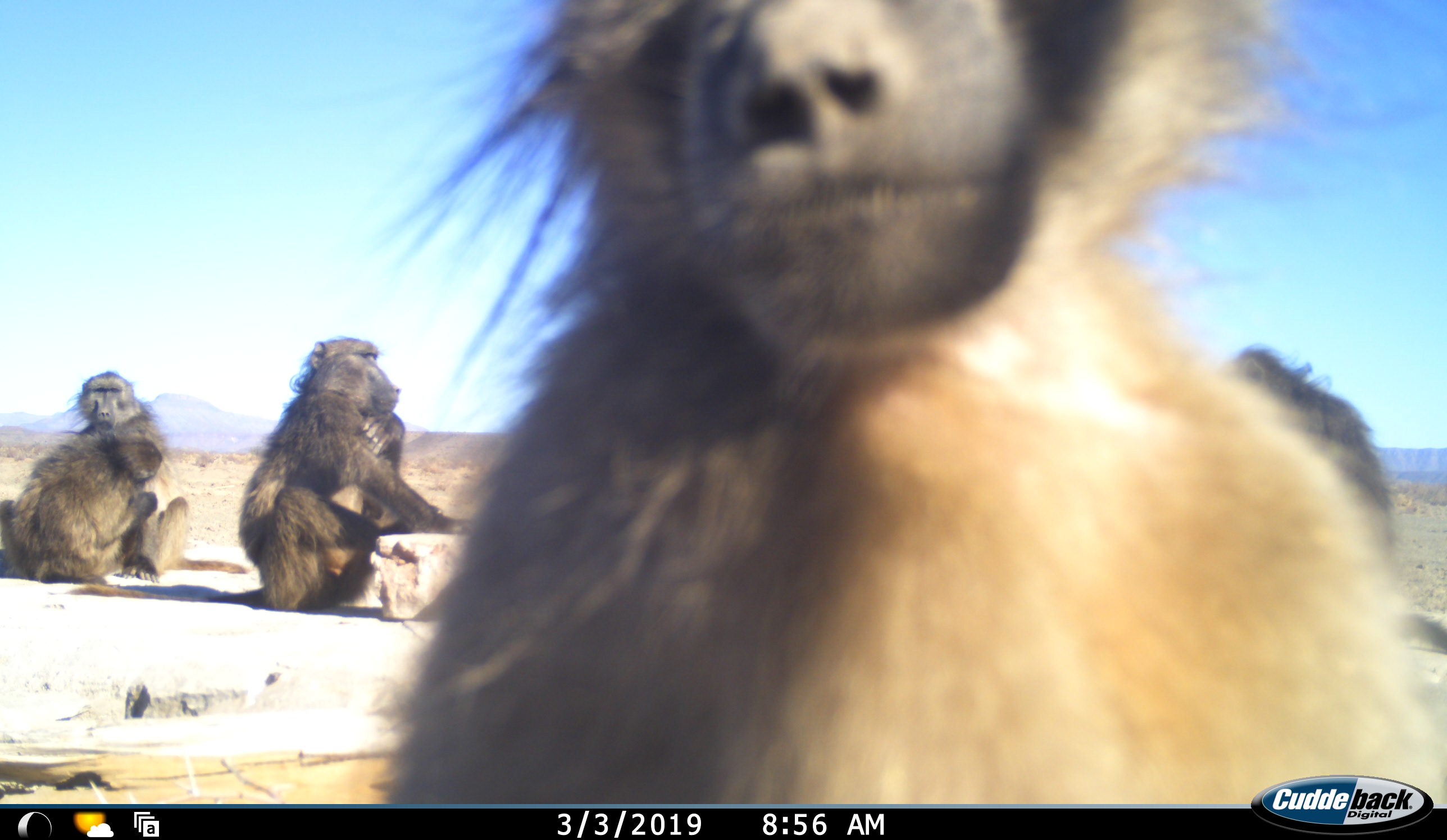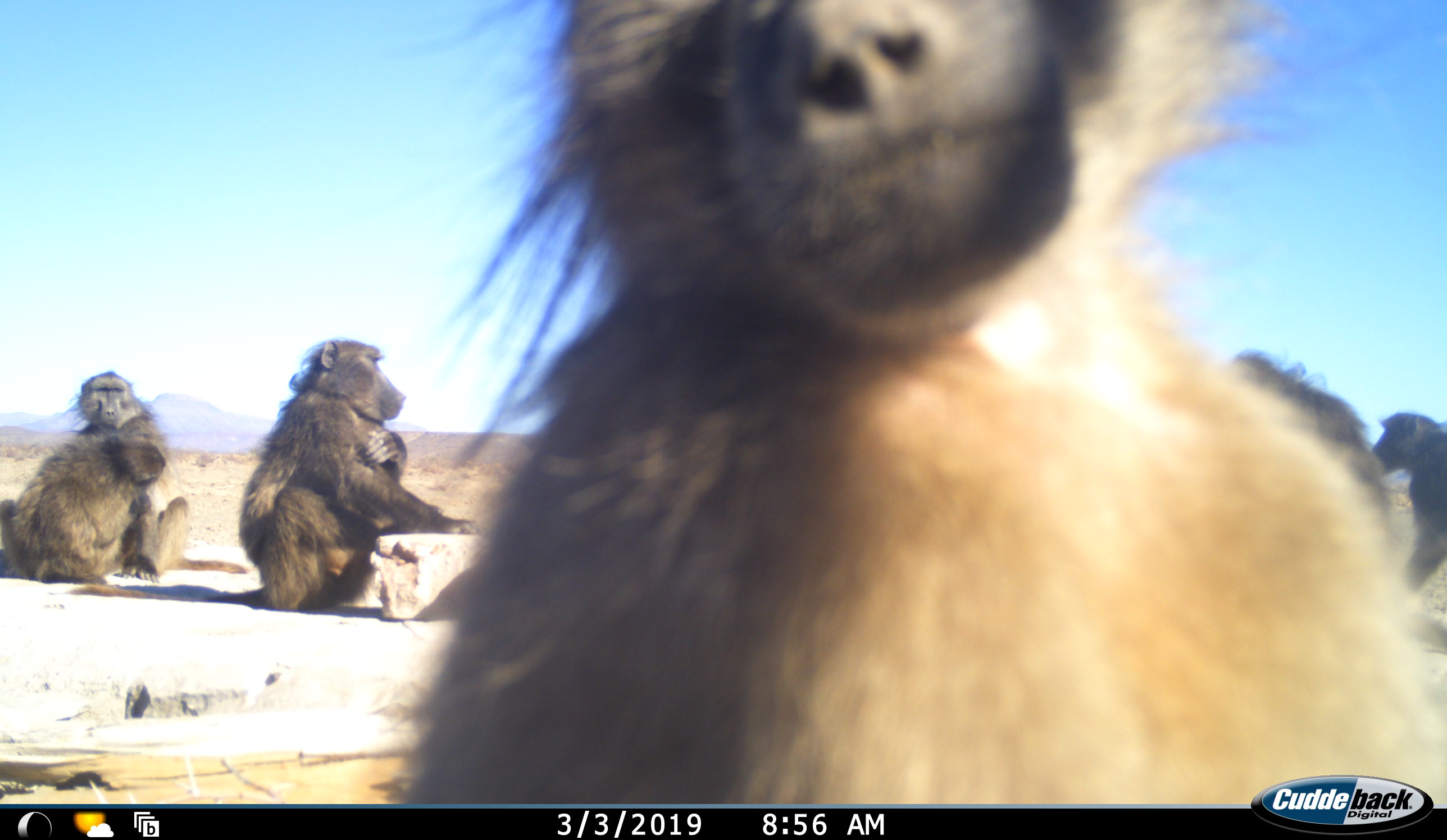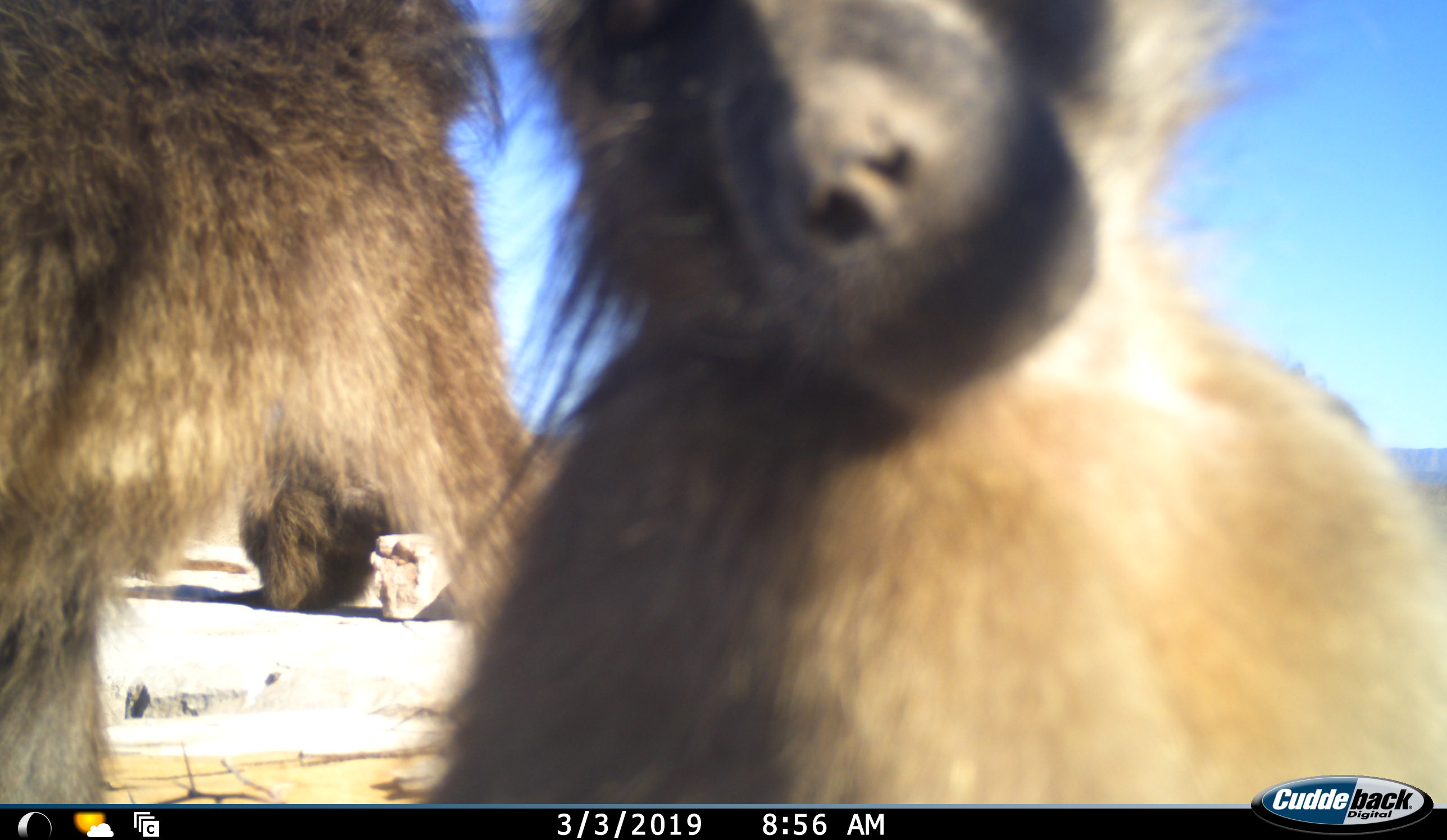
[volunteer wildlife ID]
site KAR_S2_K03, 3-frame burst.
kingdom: Animalia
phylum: Chordata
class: Mammalia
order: Primates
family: Cercopithecidae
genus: Papio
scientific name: Papio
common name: baboon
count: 6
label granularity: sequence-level